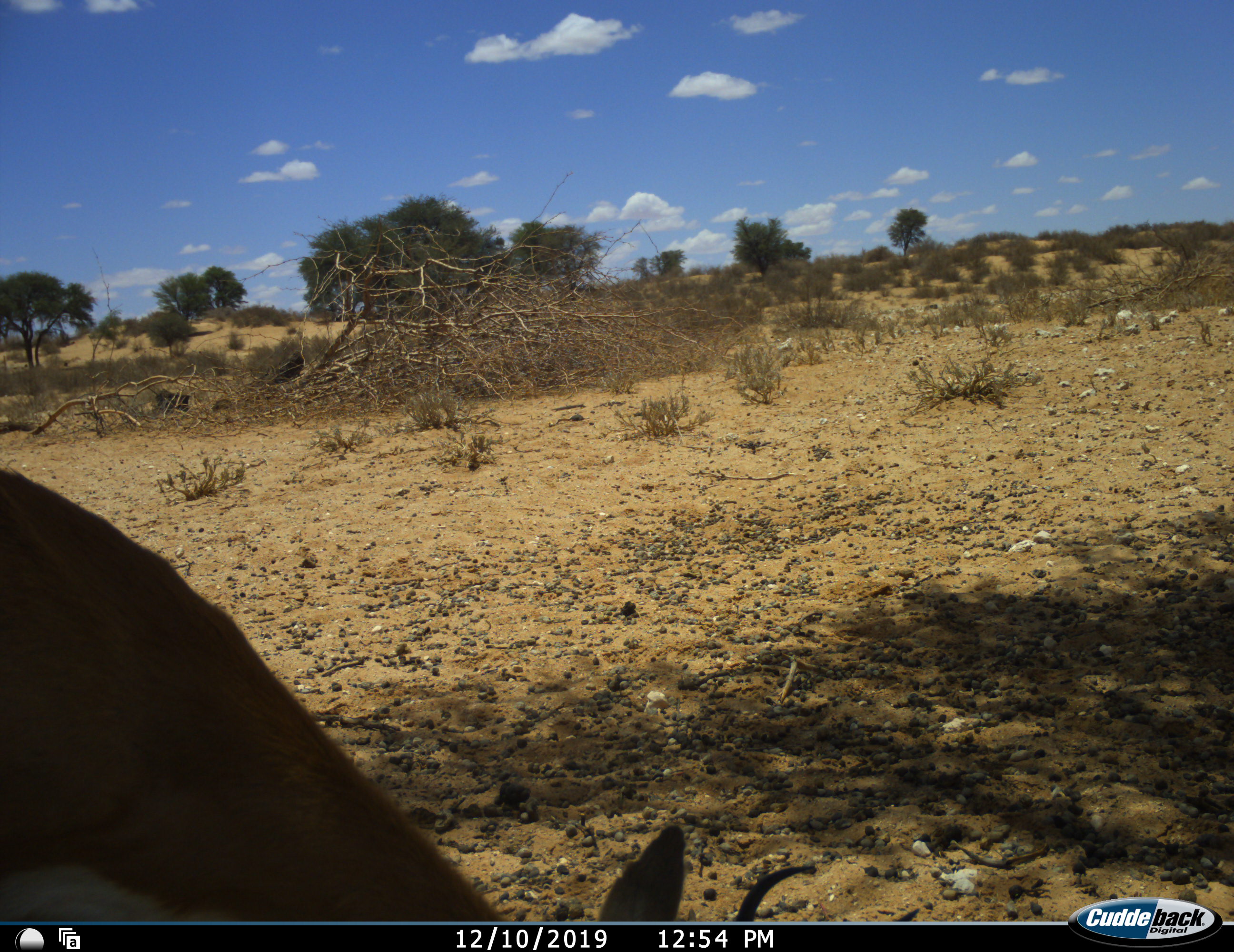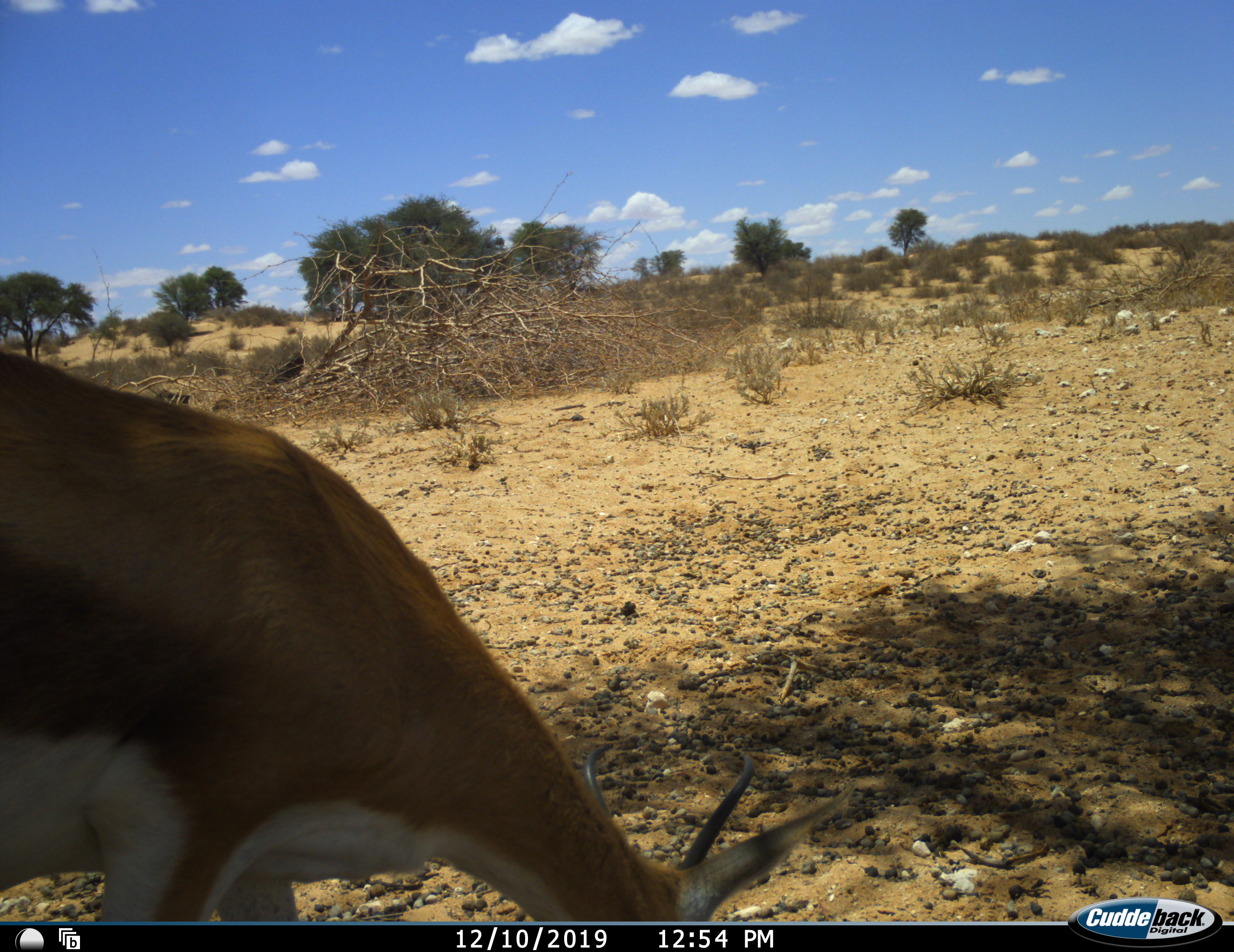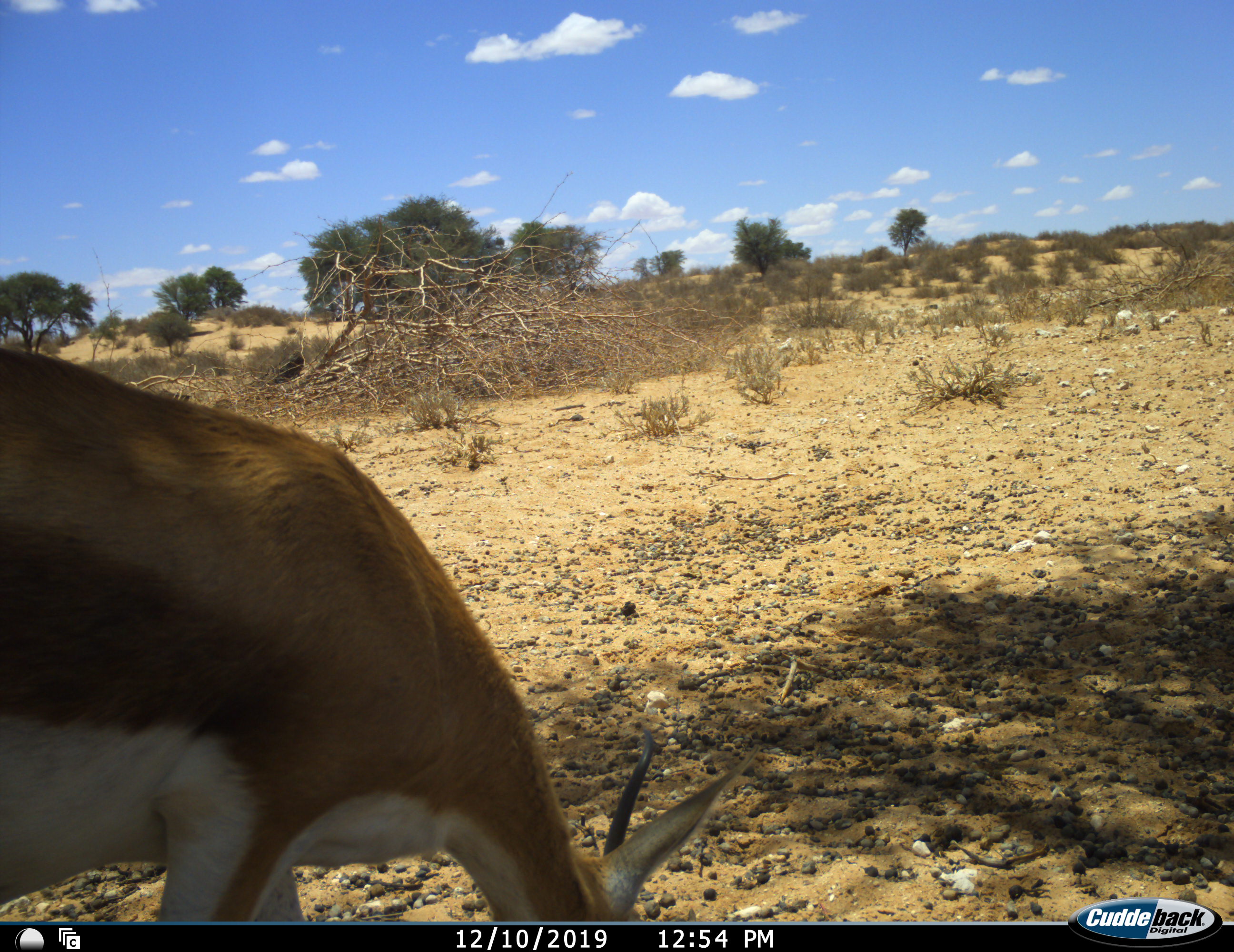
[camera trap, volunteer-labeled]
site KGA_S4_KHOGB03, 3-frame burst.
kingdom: Animalia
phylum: Chordata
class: Mammalia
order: Artiodactyla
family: Bovidae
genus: Antidorcas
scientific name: Antidorcas marsupialis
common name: springbok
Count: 1.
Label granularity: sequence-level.